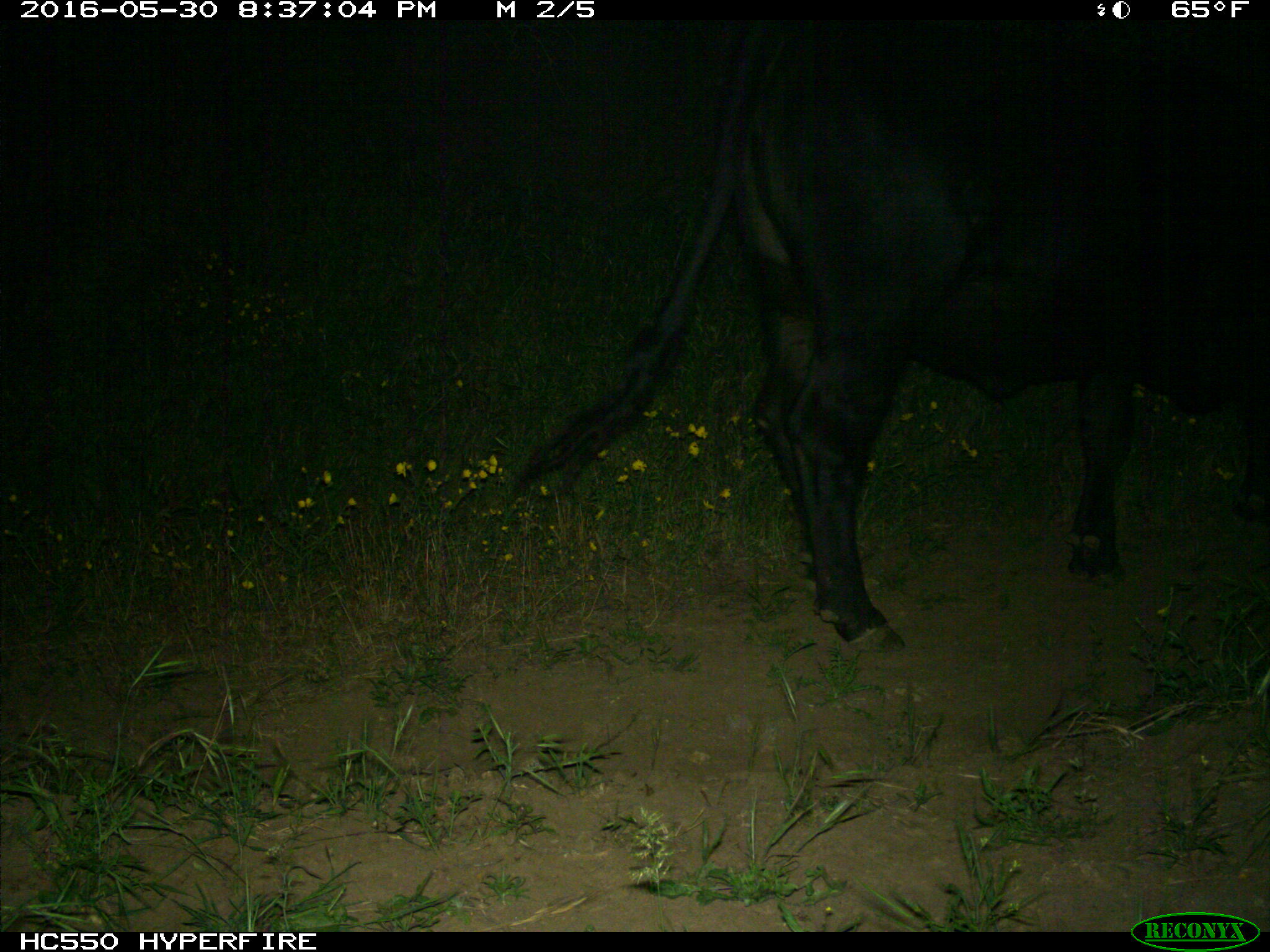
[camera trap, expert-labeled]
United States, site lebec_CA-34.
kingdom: Animalia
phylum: Chordata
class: Mammalia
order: Artiodactyla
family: Bovidae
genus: Bos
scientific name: Bos taurus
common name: domestic cow